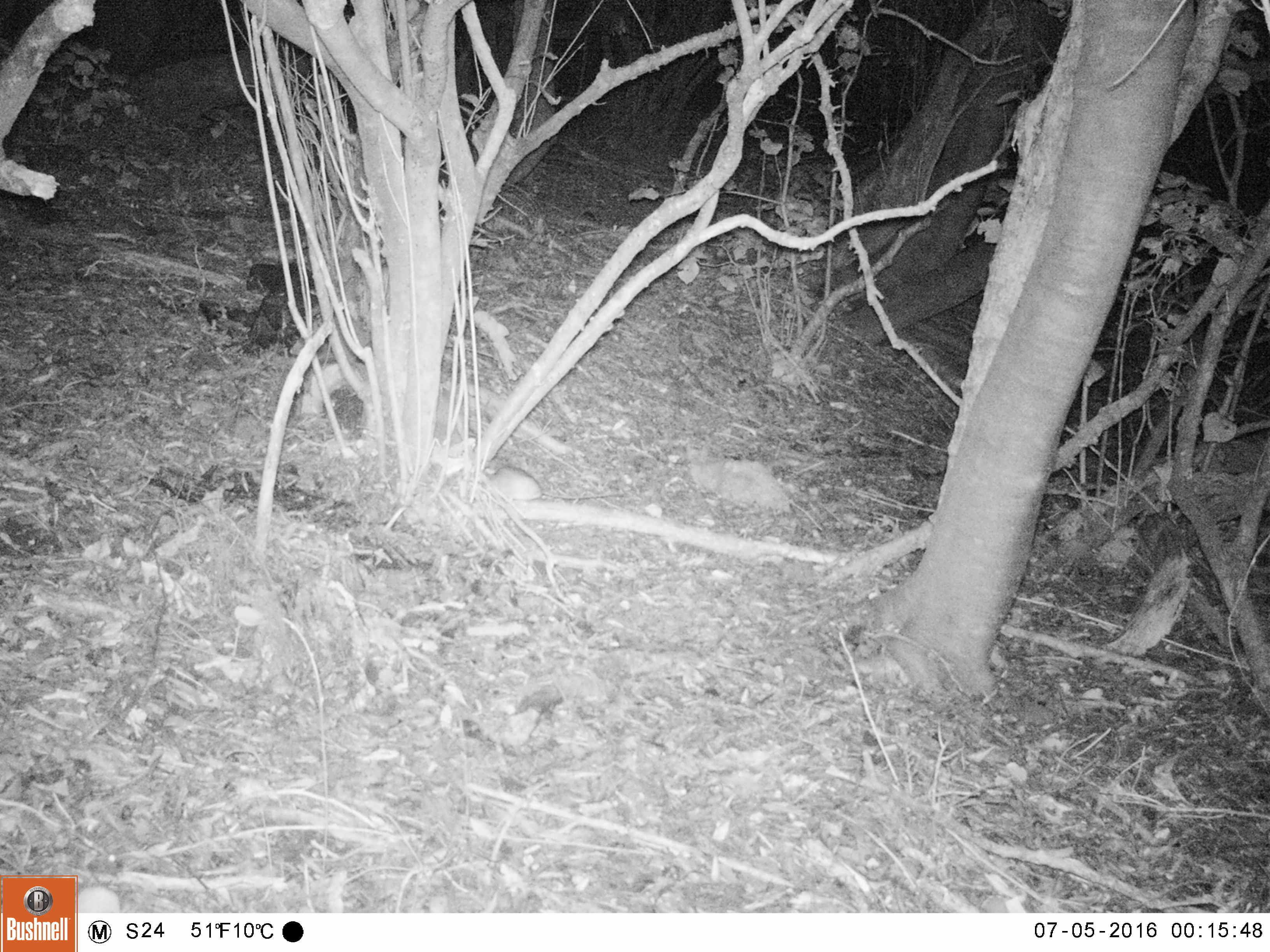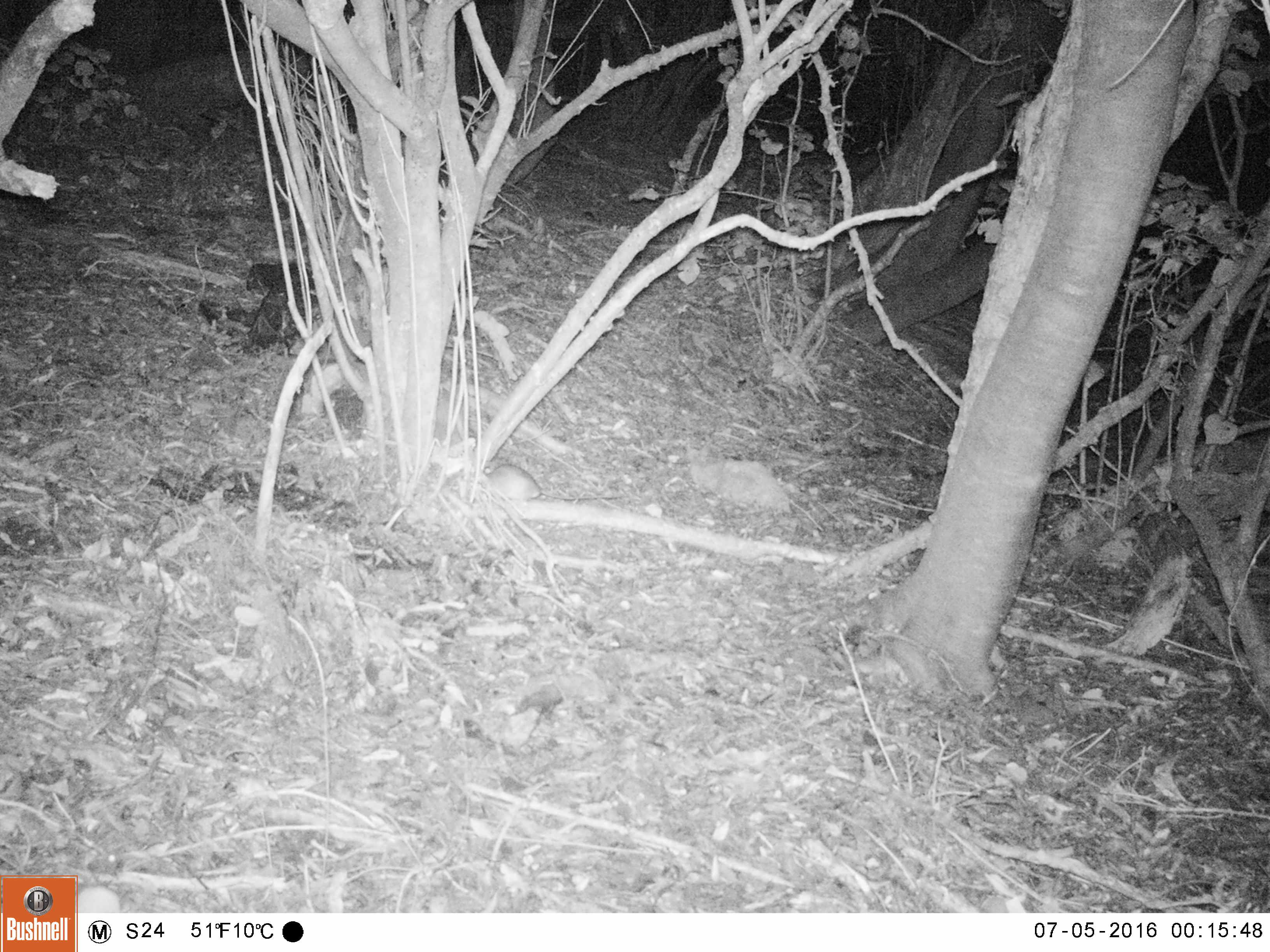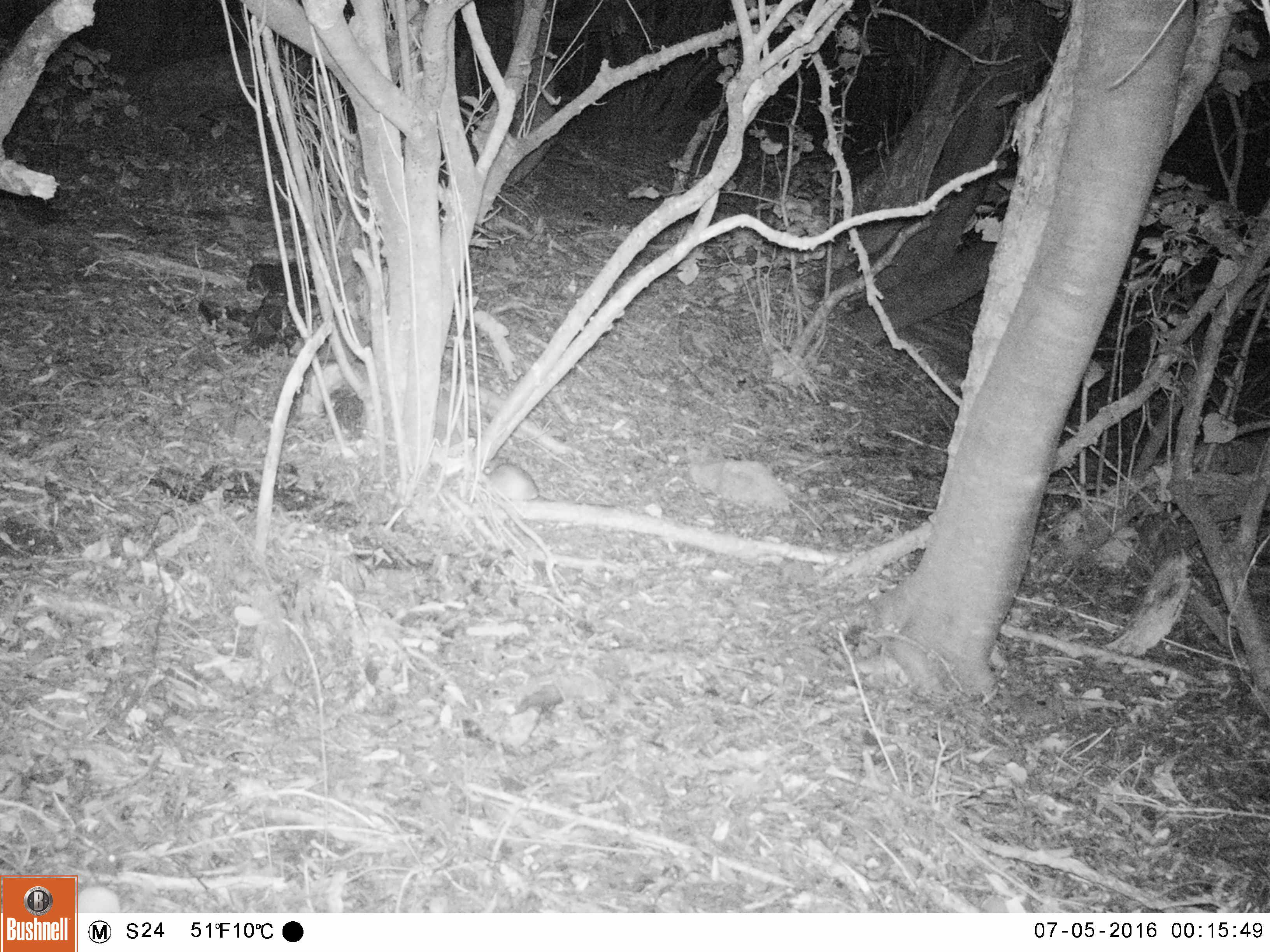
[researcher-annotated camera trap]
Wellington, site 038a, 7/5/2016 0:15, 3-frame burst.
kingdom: Animalia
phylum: Chordata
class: Mammalia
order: Rodentia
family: Muridae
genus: Rattus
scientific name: Rattus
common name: rat